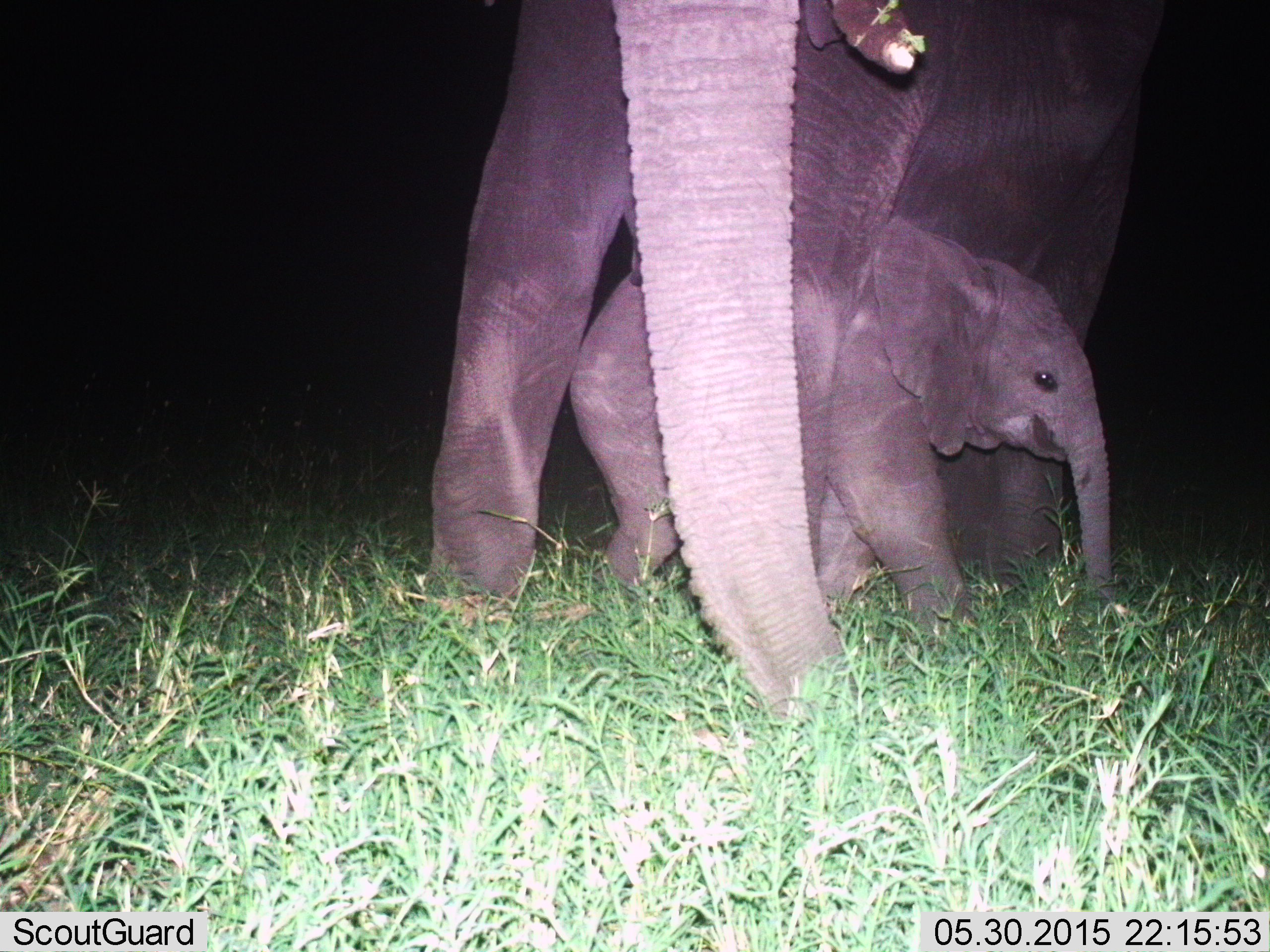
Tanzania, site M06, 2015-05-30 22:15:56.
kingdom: Animalia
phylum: Chordata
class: Mammalia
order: Proboscidea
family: Elephantidae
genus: Loxodonta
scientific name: Loxodonta africana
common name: african bush elephant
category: elephant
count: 2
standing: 60%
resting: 0%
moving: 20%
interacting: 20%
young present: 90%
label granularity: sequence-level